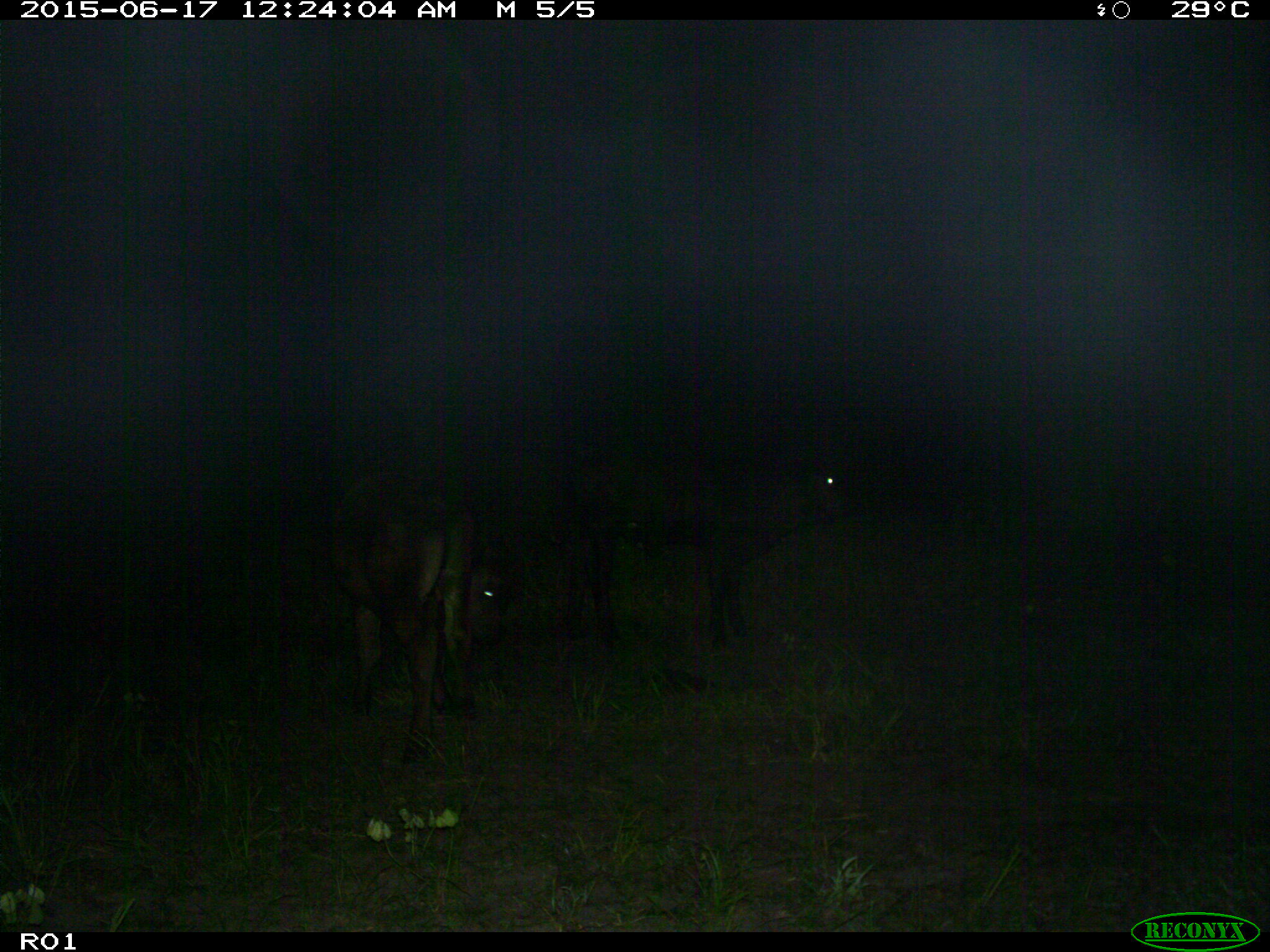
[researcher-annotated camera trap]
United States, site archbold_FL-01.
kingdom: Animalia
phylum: Chordata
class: Mammalia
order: Artiodactyla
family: Bovidae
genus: Bos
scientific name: Bos taurus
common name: domestic cow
Bos taurus (domestic cow).